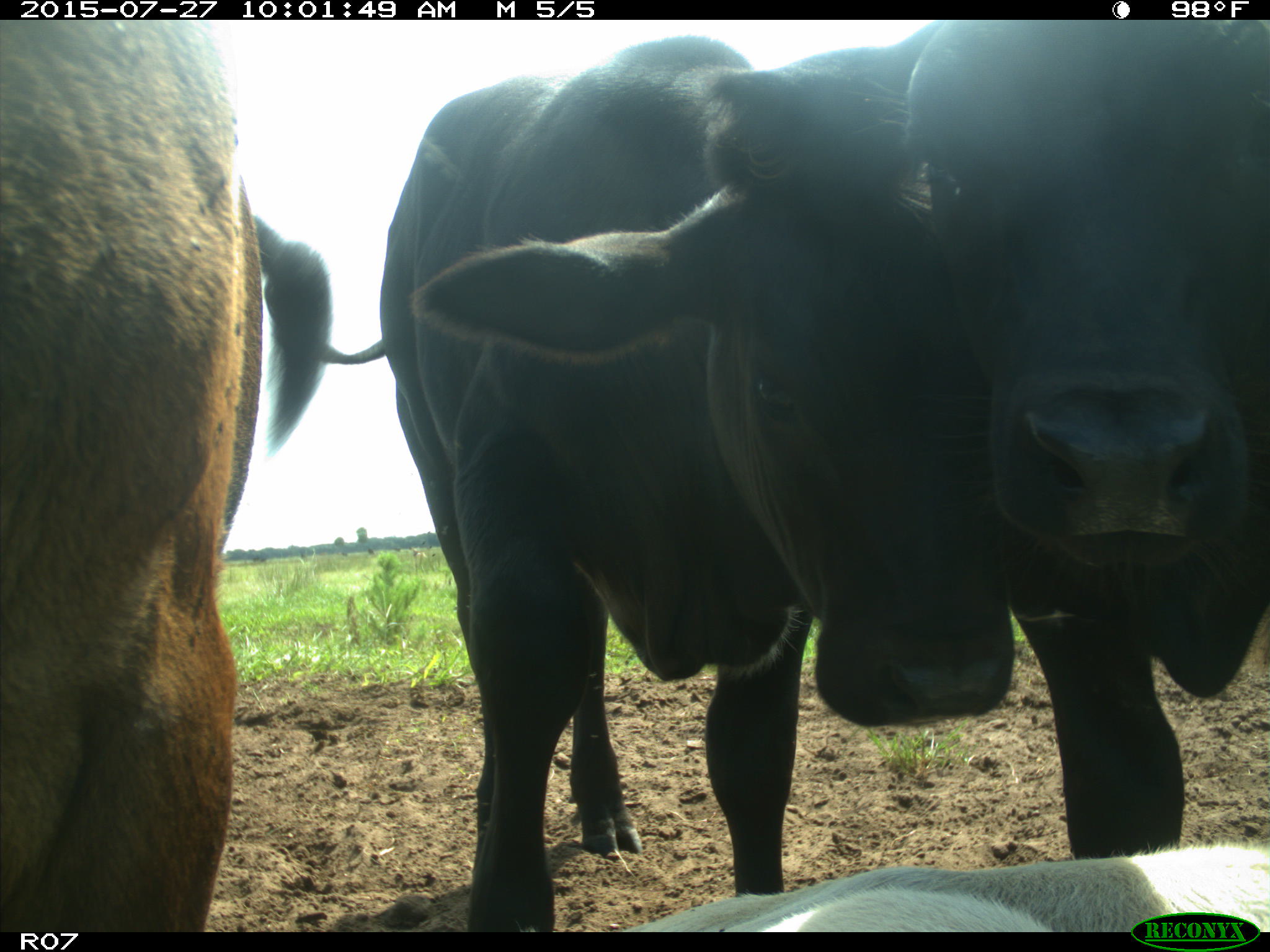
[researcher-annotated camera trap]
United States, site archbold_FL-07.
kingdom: Animalia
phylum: Chordata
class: Mammalia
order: Artiodactyla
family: Bovidae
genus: Bos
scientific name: Bos taurus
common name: domestic cow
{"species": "Bos taurus (domestic cow)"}